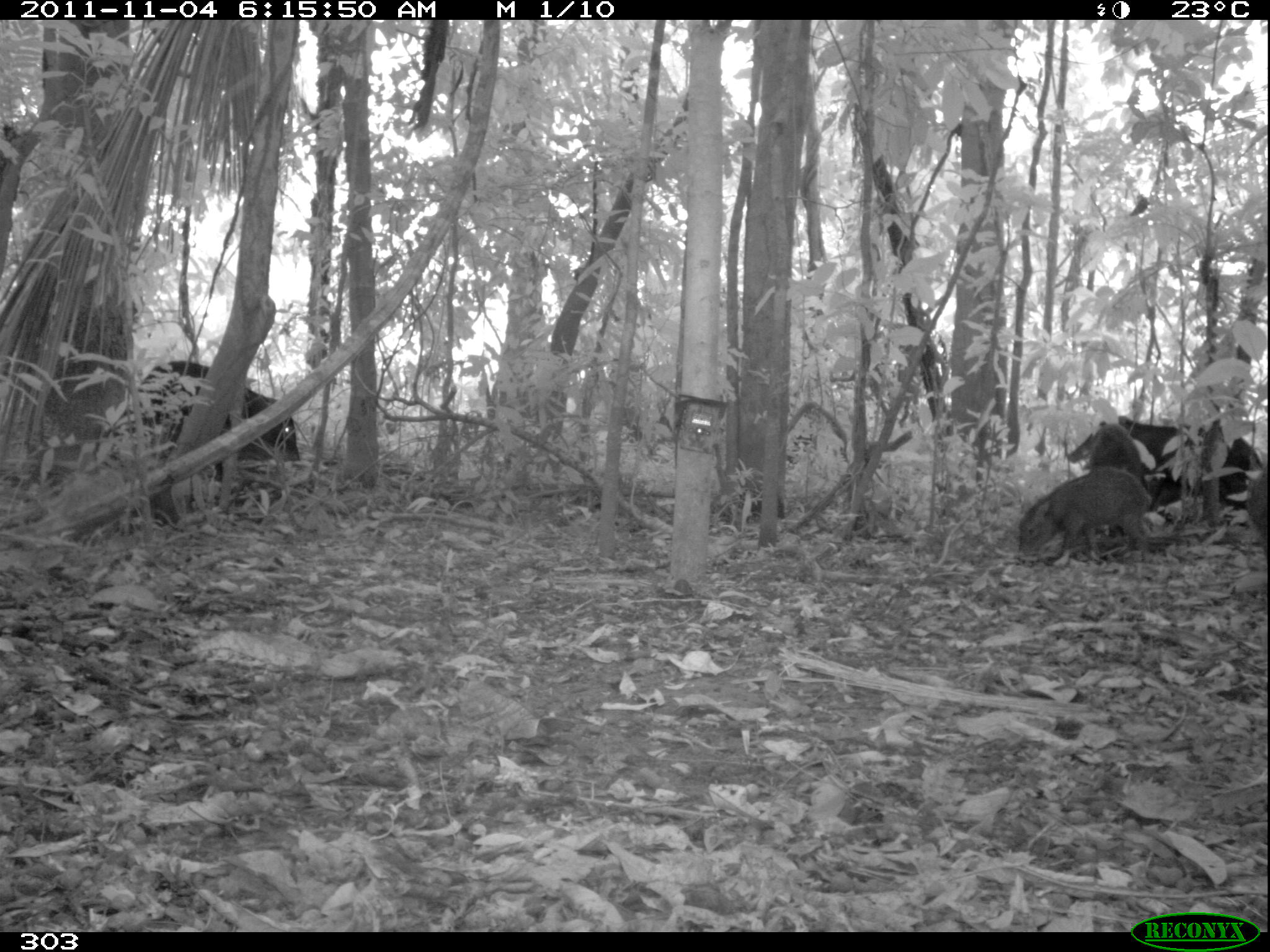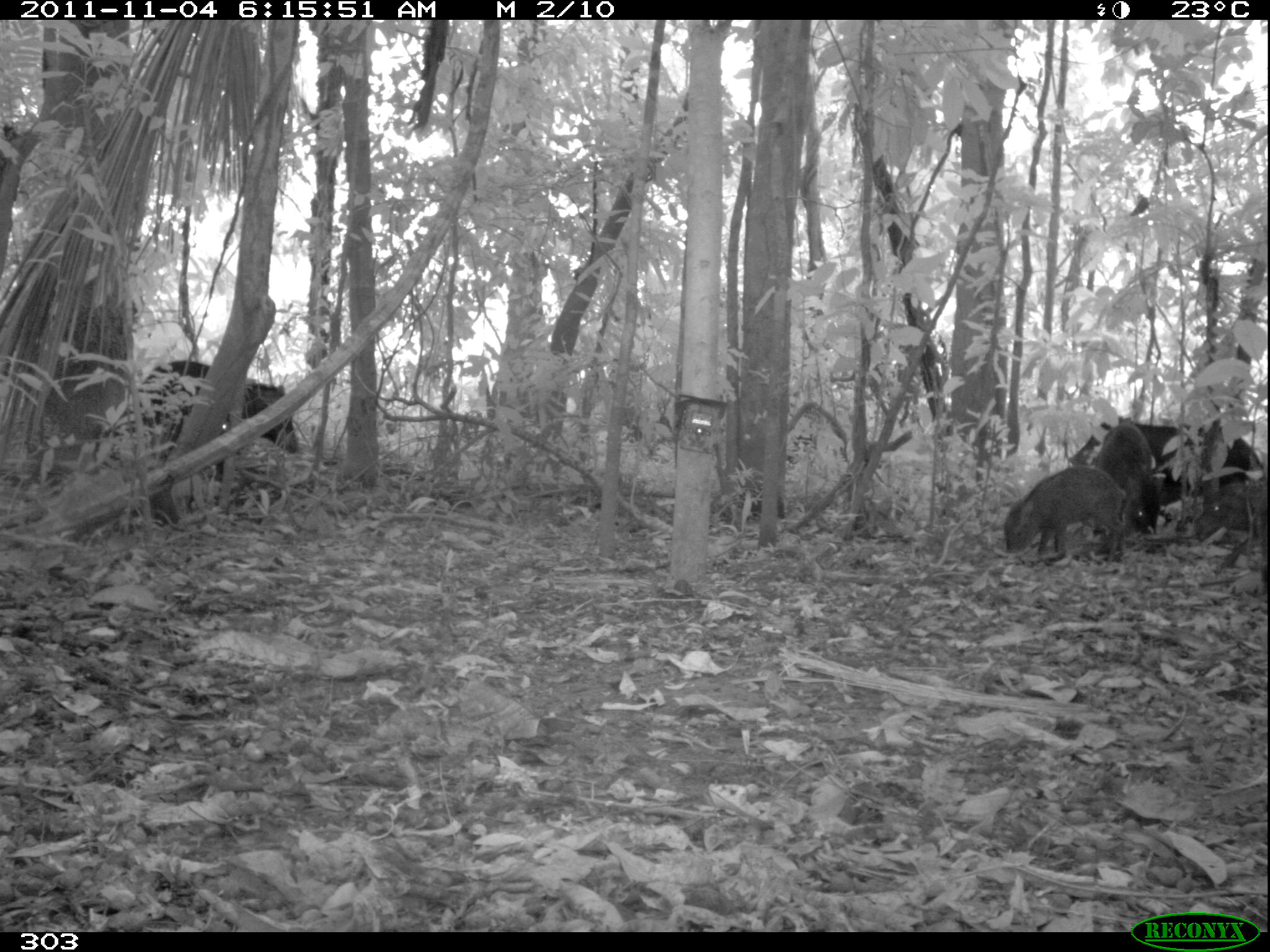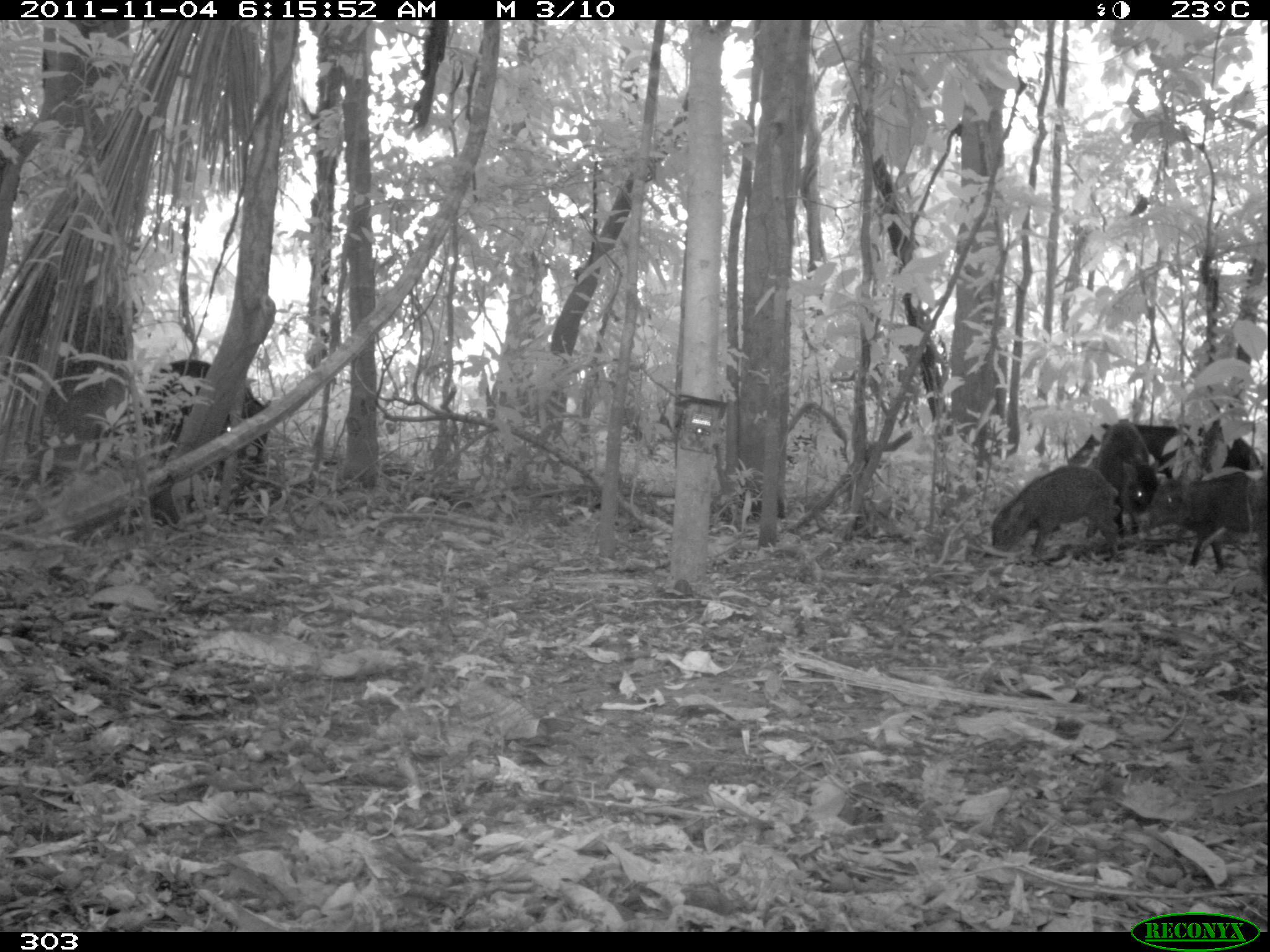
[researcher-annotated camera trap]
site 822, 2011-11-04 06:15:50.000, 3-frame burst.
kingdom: Animalia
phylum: Chordata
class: Mammalia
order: Artiodactyla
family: Tayassuidae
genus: Tayassu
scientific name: Tayassu pecari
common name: white-lipped peccary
Tayassu pecari (white-lipped peccary).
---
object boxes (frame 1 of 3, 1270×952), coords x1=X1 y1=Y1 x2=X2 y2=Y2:
tayassu pecari: x1=135 y1=360 x2=300 y2=498; x1=1062 y1=415 x2=1260 y2=525; x1=1013 y1=468 x2=1151 y2=566; x1=1085 y1=421 x2=1156 y2=539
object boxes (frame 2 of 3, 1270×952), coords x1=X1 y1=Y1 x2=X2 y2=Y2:
tayassu pecari: x1=1068 y1=416 x2=1260 y2=533; x1=138 y1=359 x2=299 y2=491; x1=1002 y1=464 x2=1125 y2=562; x1=1093 y1=423 x2=1154 y2=547; x1=1195 y1=483 x2=1269 y2=576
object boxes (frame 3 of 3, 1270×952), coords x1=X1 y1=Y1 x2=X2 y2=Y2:
tayassu pecari: x1=138 y1=357 x2=271 y2=490; x1=1065 y1=419 x2=1256 y2=510; x1=991 y1=465 x2=1120 y2=563; x1=1146 y1=470 x2=1270 y2=571; x1=1086 y1=422 x2=1154 y2=540